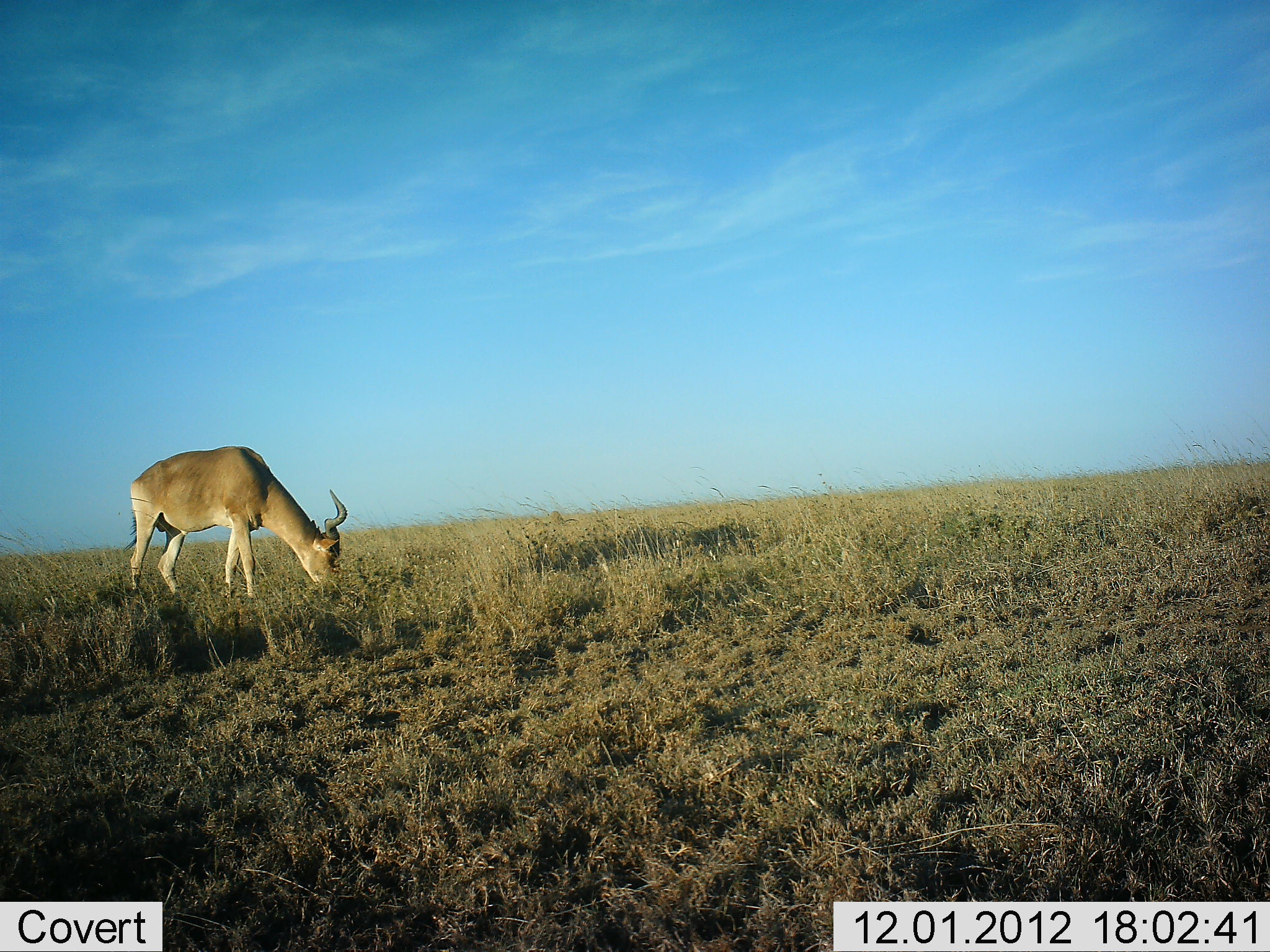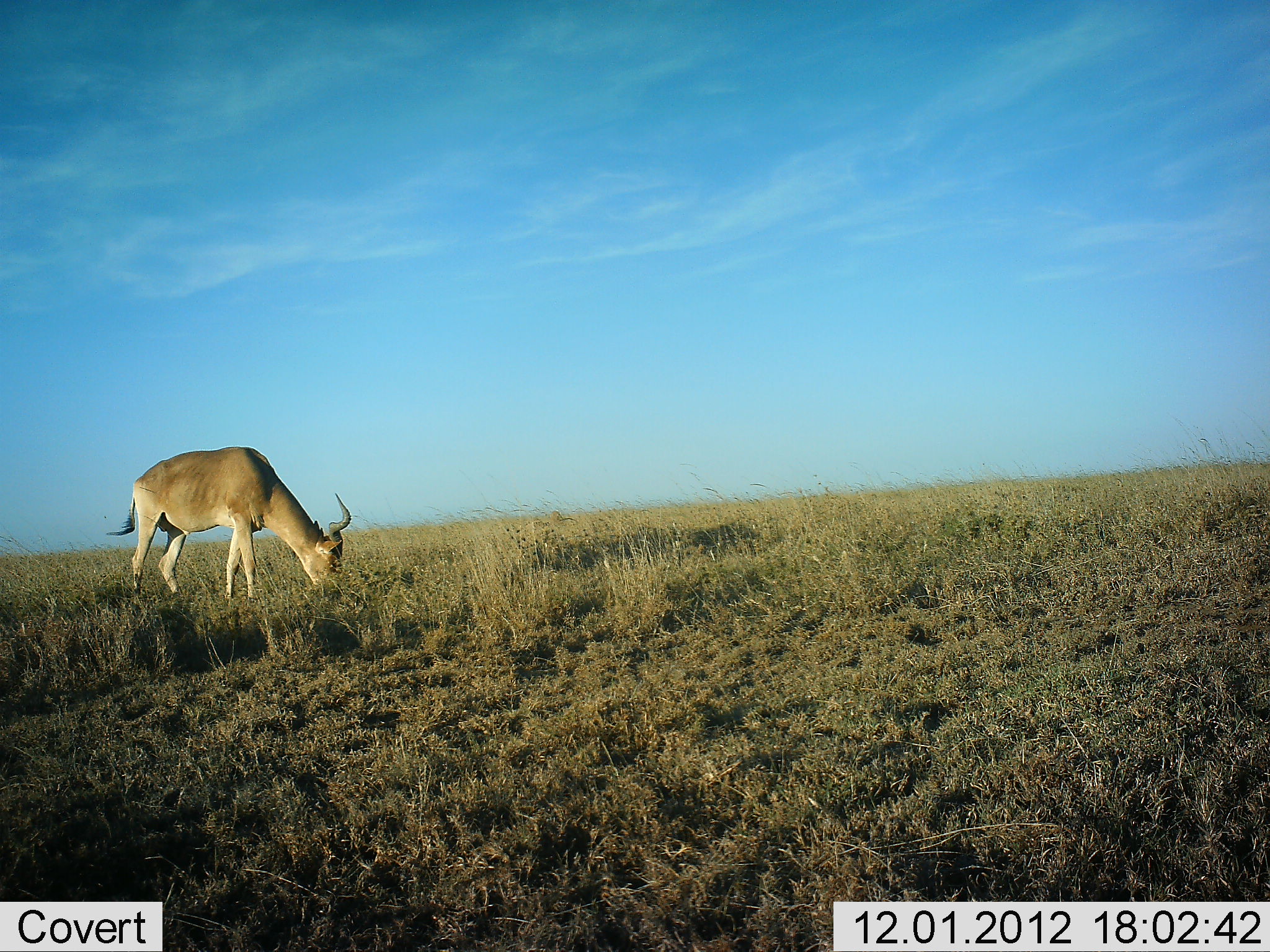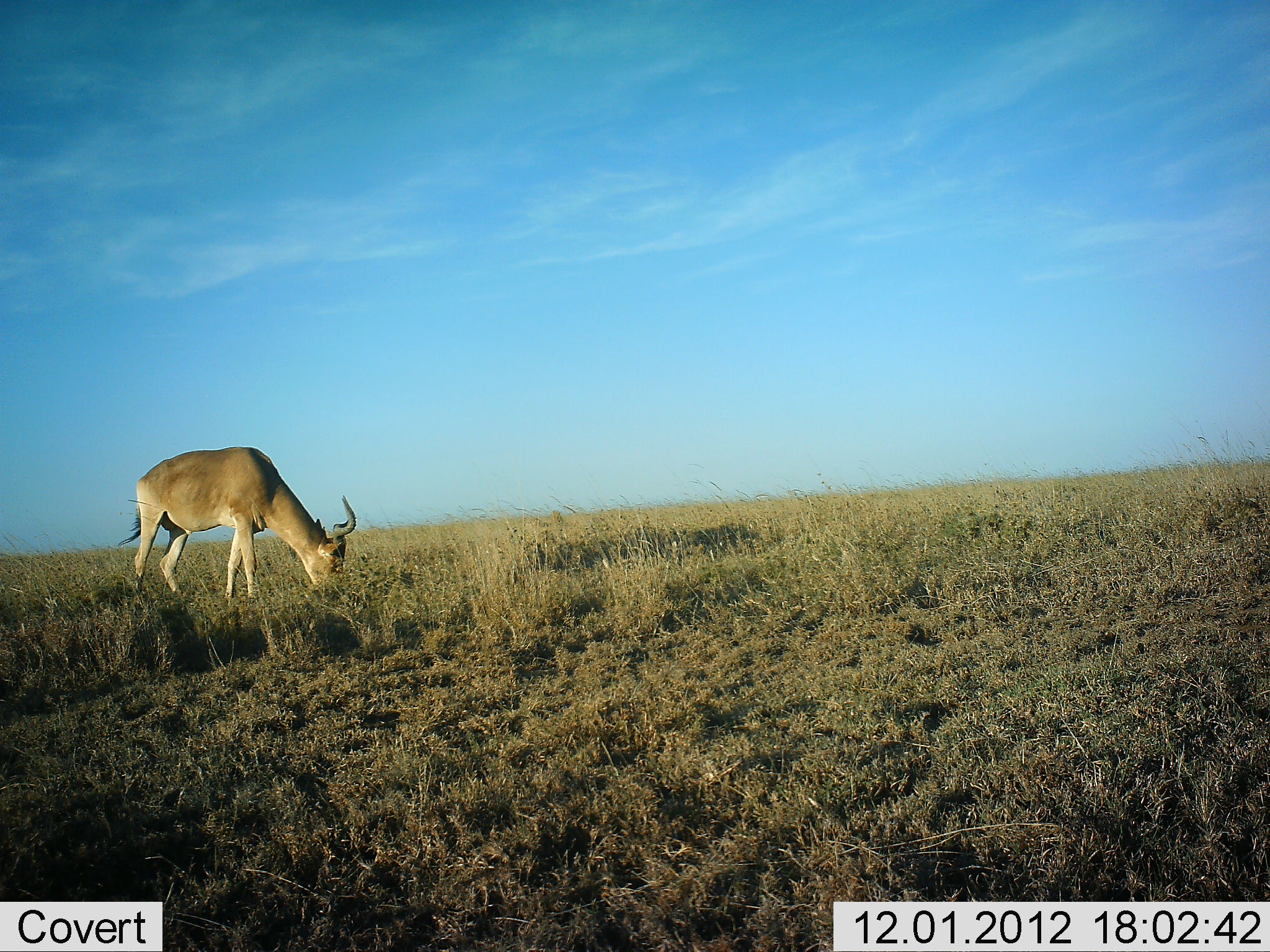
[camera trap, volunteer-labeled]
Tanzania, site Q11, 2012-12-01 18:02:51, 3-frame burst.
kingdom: Animalia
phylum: Chordata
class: Mammalia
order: Artiodactyla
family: Bovidae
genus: Alcelaphus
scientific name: Alcelaphus buselaphus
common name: hartebeest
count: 1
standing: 10%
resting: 0%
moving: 0%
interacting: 0%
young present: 0%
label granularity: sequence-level